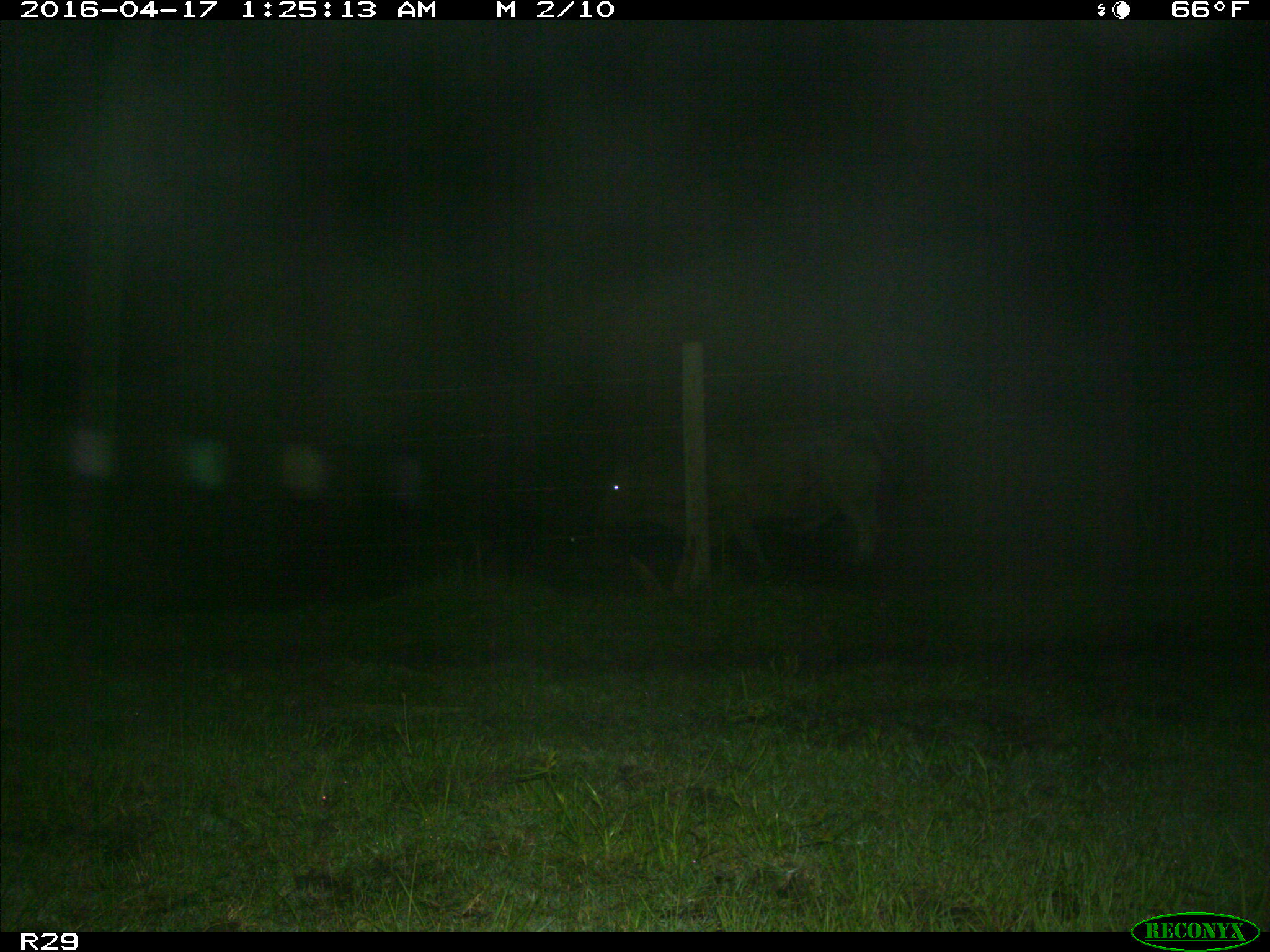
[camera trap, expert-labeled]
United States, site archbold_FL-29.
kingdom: Animalia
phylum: Chordata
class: Mammalia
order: Artiodactyla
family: Bovidae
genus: Bos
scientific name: Bos taurus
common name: domestic cow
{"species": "Bos taurus (domestic cow)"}